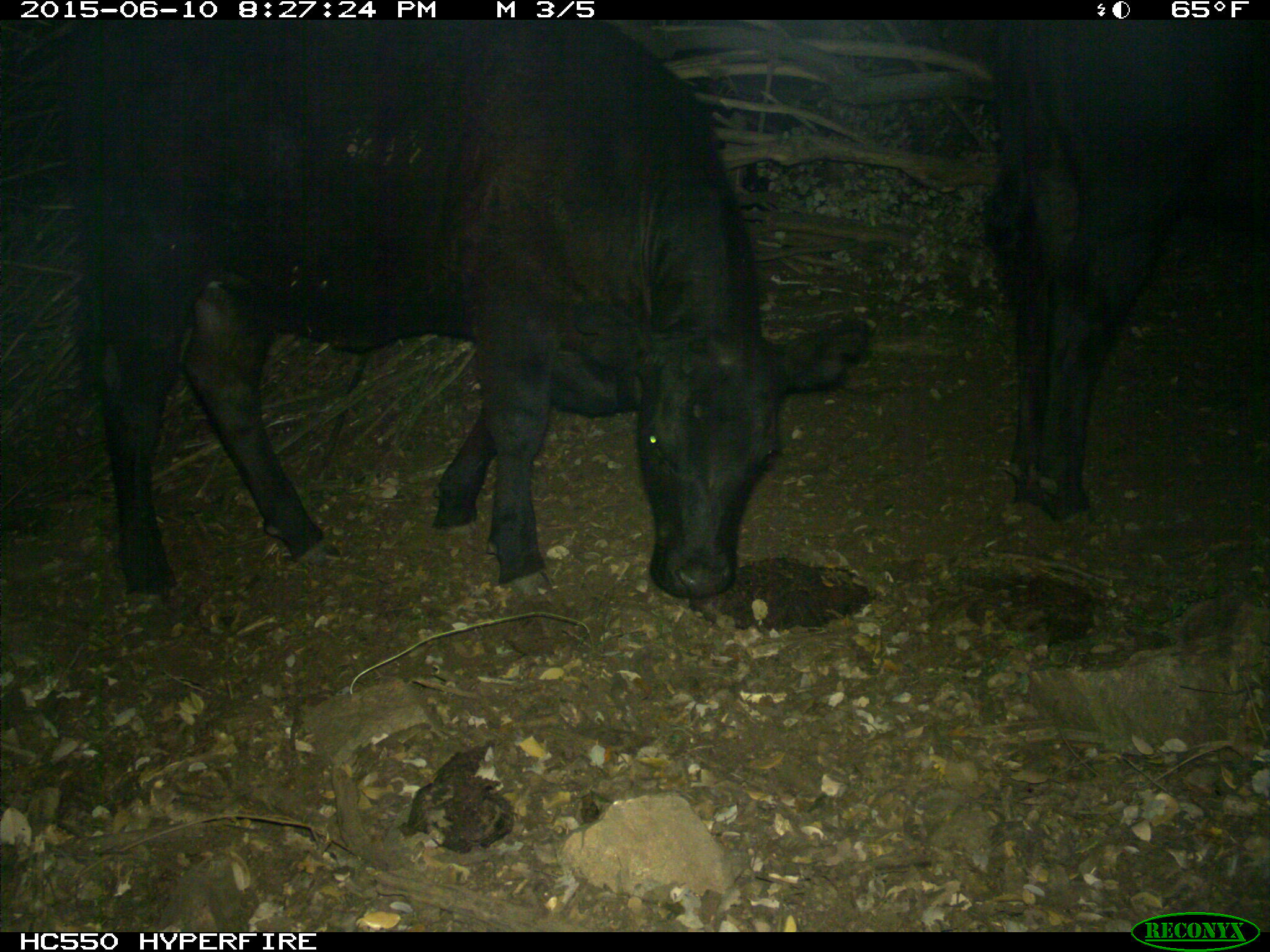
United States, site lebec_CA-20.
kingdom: Animalia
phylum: Chordata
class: Mammalia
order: Artiodactyla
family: Bovidae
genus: Bos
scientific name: Bos taurus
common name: domestic cow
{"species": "Bos taurus (domestic cow)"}